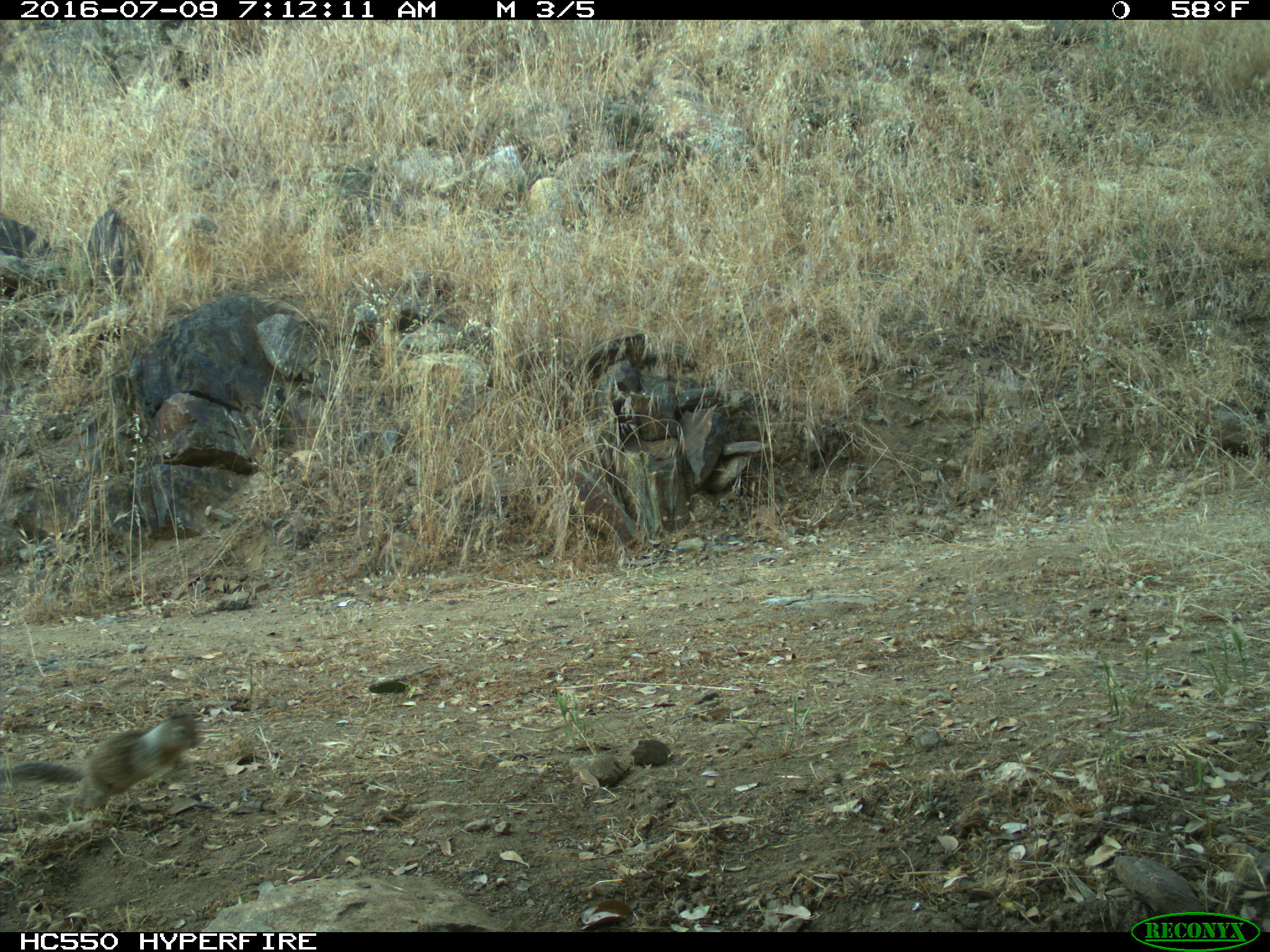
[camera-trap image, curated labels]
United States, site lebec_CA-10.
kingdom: Animalia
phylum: Chordata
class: Mammalia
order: Rodentia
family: Sciuridae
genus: Otospermophilus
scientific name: Otospermophilus beecheyi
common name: california ground squirrel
Otospermophilus beecheyi (california ground squirrel).